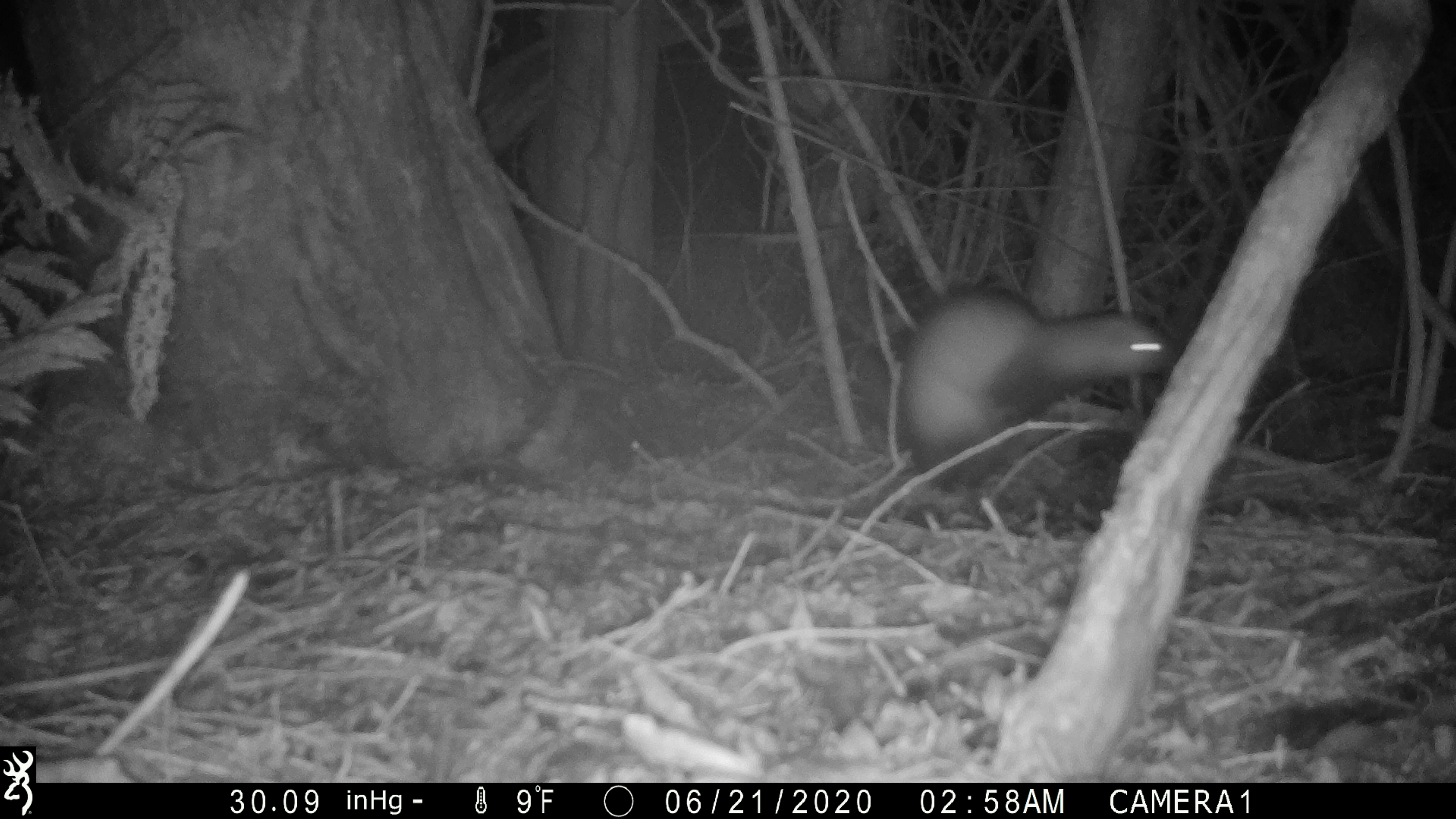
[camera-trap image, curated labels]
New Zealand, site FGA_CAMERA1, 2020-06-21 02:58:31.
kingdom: Animalia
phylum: Chordata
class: Mammalia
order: Carnivora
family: Mustelidae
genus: Mustela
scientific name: Mustela furo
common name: ferret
Ferret (Mustela furo).